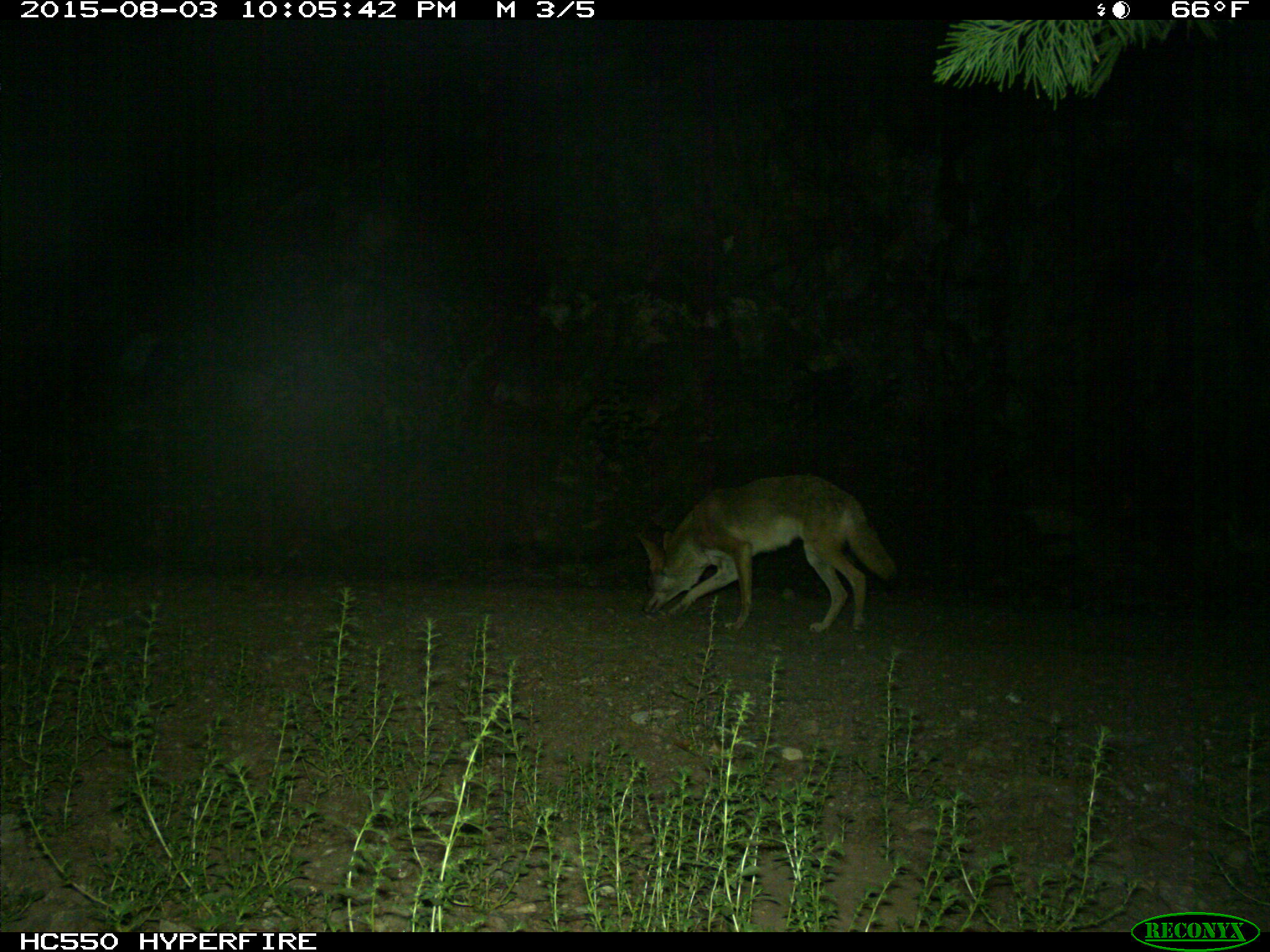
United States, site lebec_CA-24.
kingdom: Animalia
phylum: Chordata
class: Mammalia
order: Carnivora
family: Canidae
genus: Canis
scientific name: Canis latrans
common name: coyote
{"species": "Canis latrans (coyote)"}